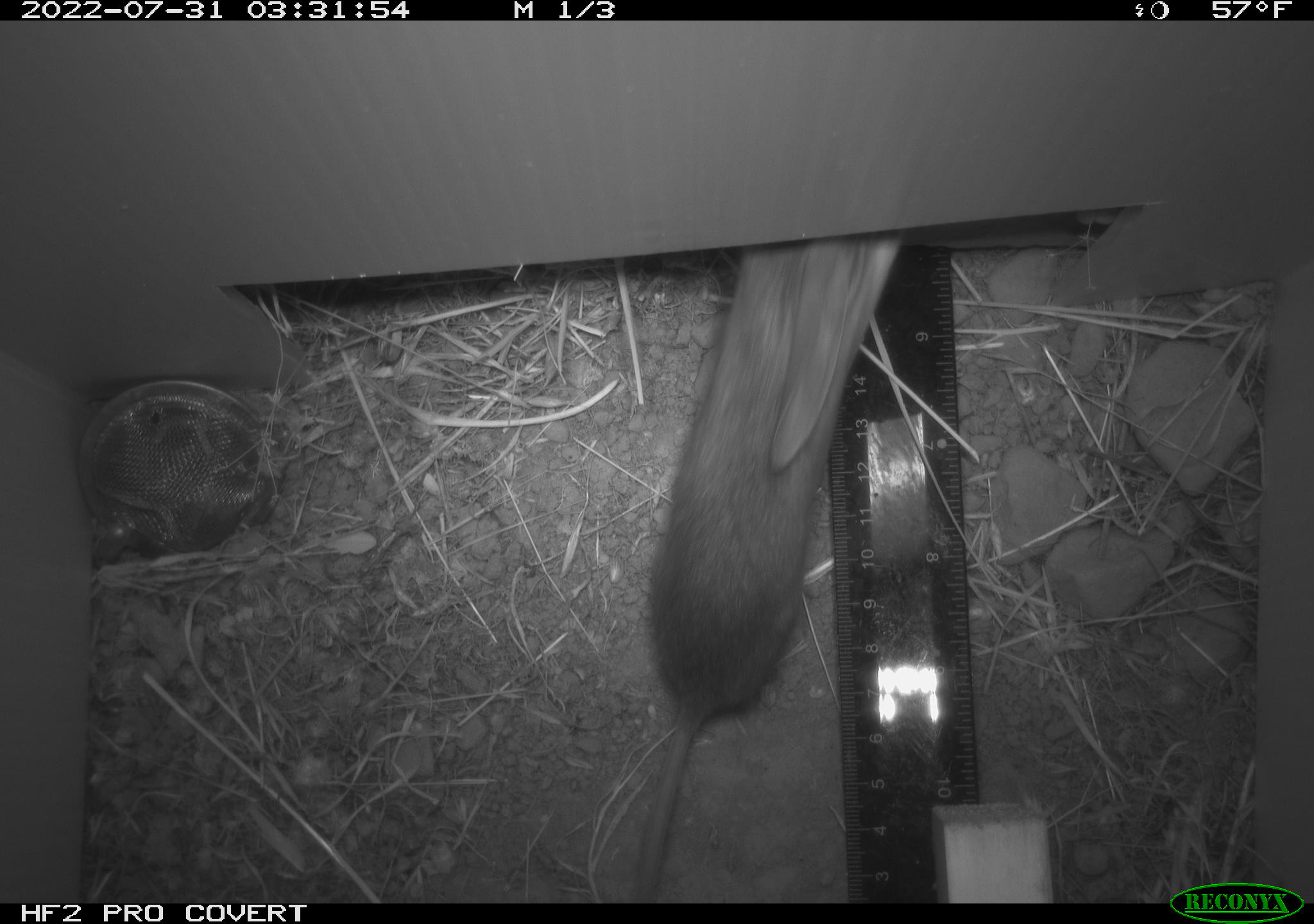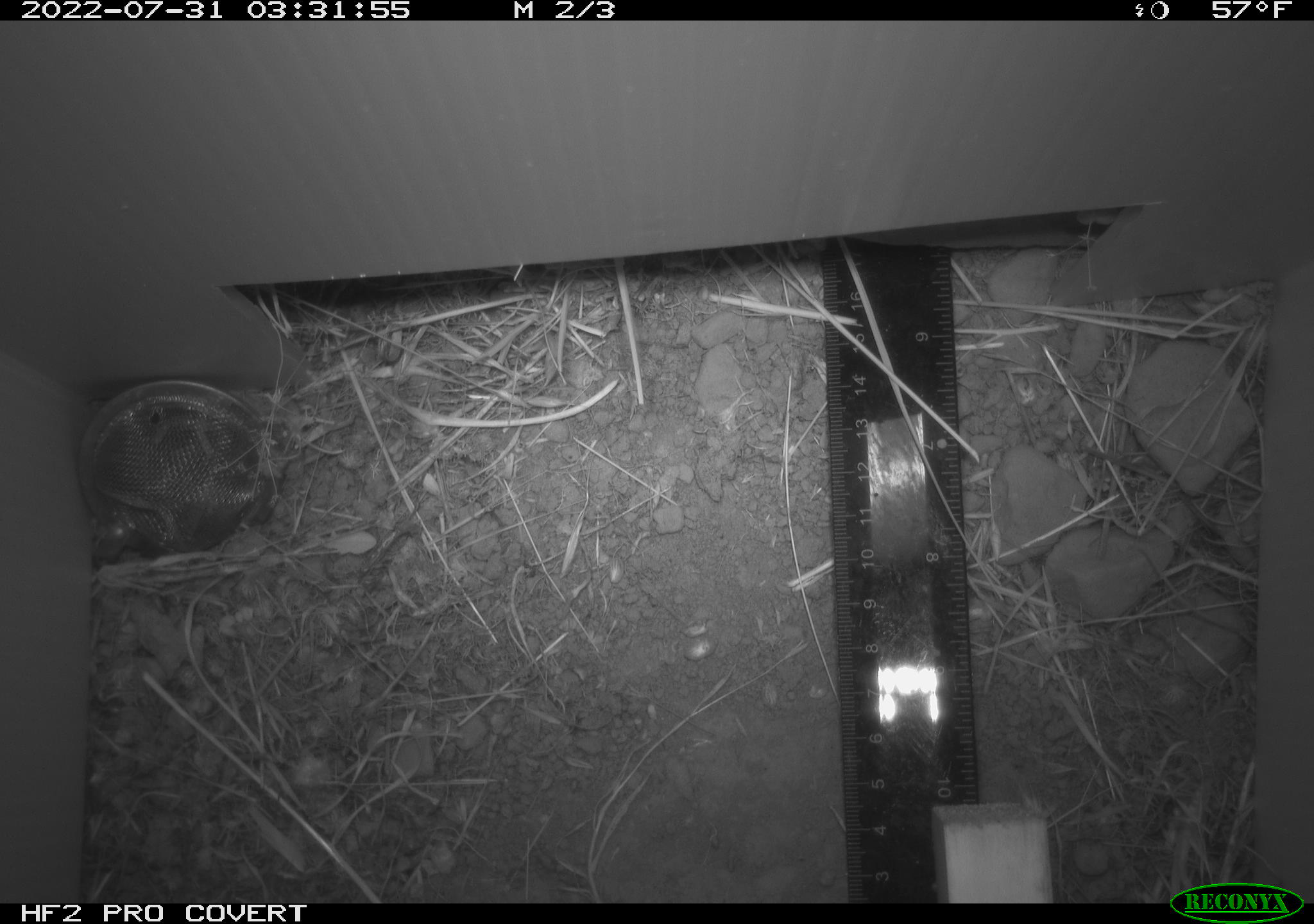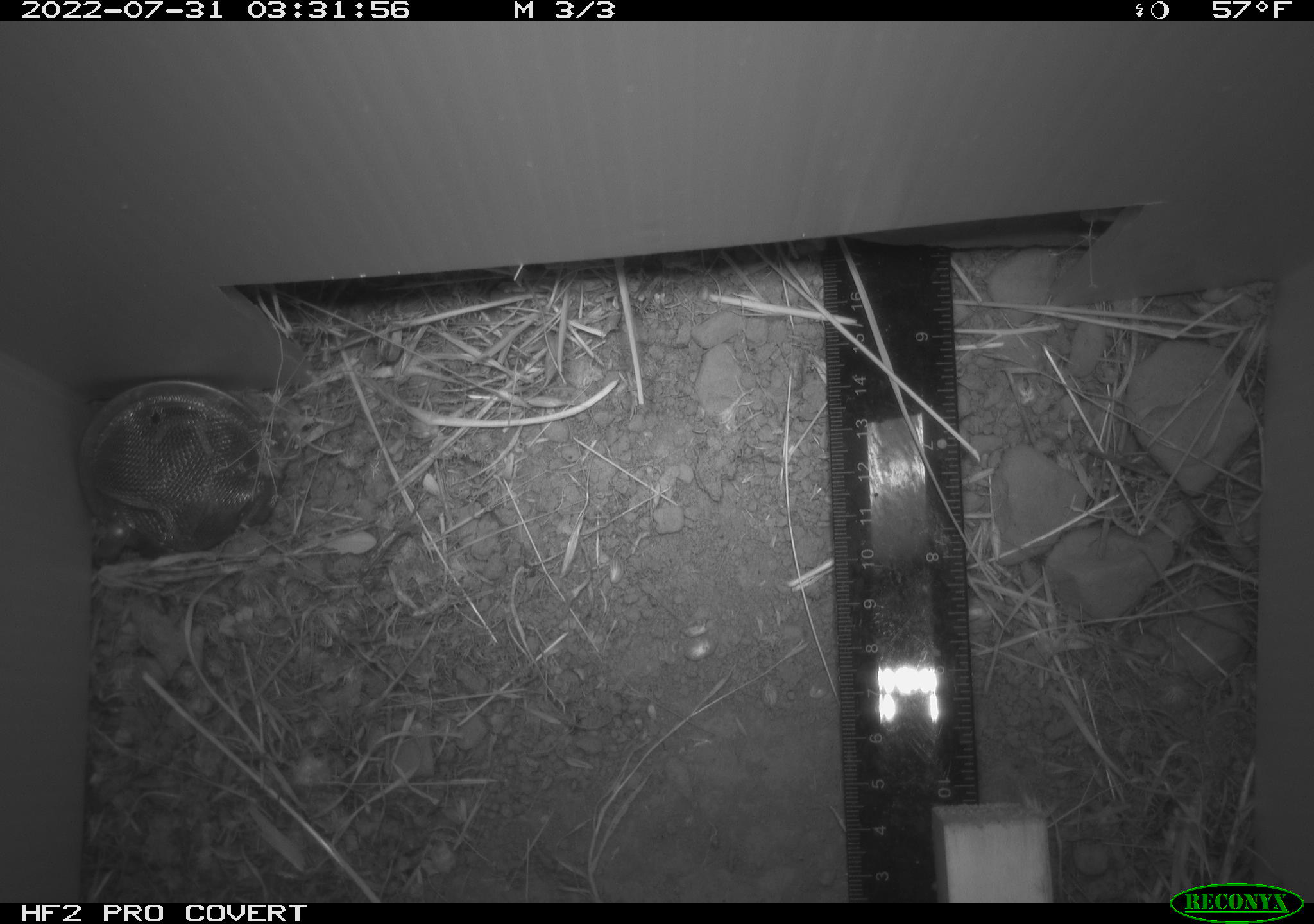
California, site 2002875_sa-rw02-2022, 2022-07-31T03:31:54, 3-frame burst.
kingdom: Animalia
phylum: Chordata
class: Mammalia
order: Rodentia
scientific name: Rodentia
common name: mouse species